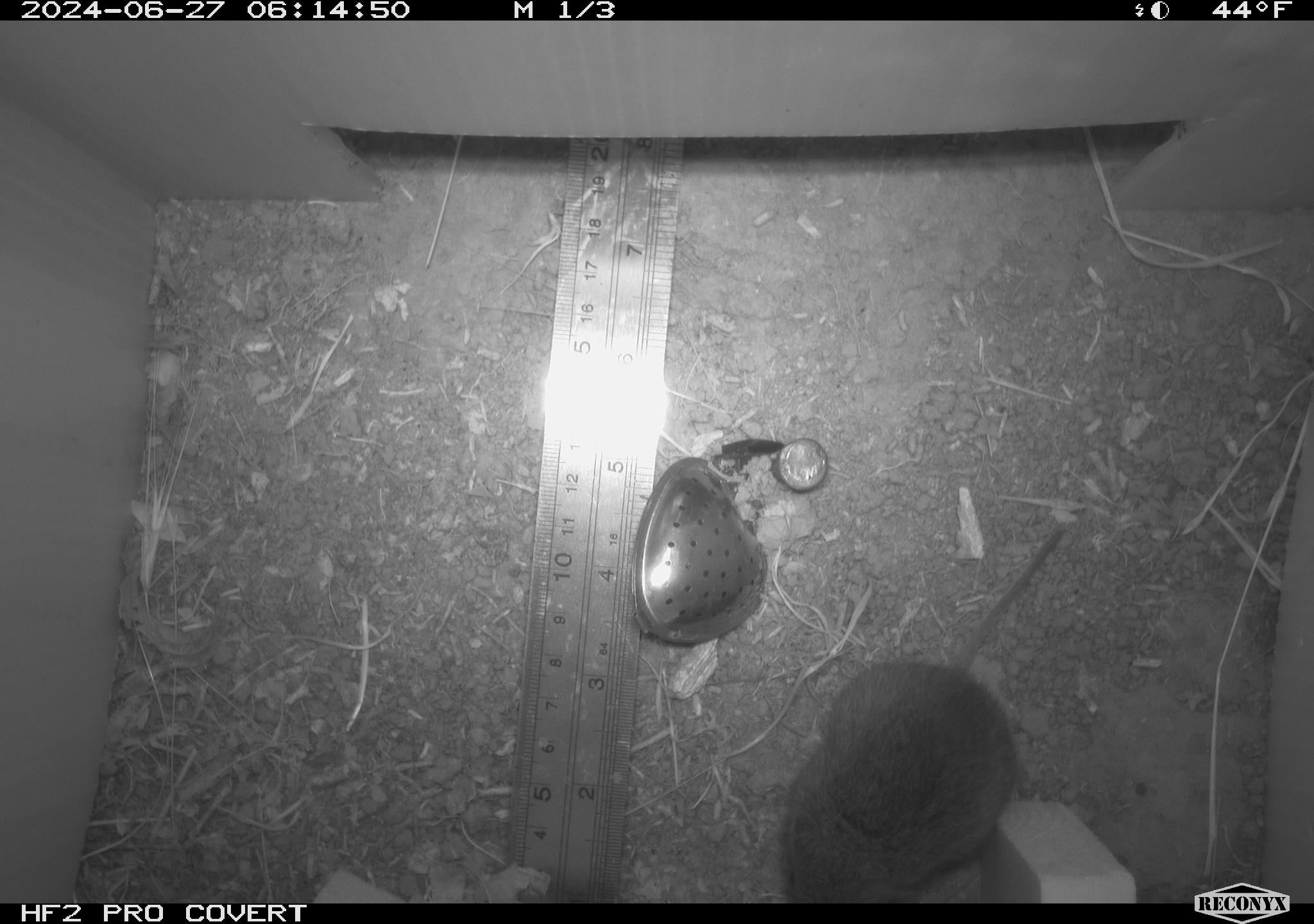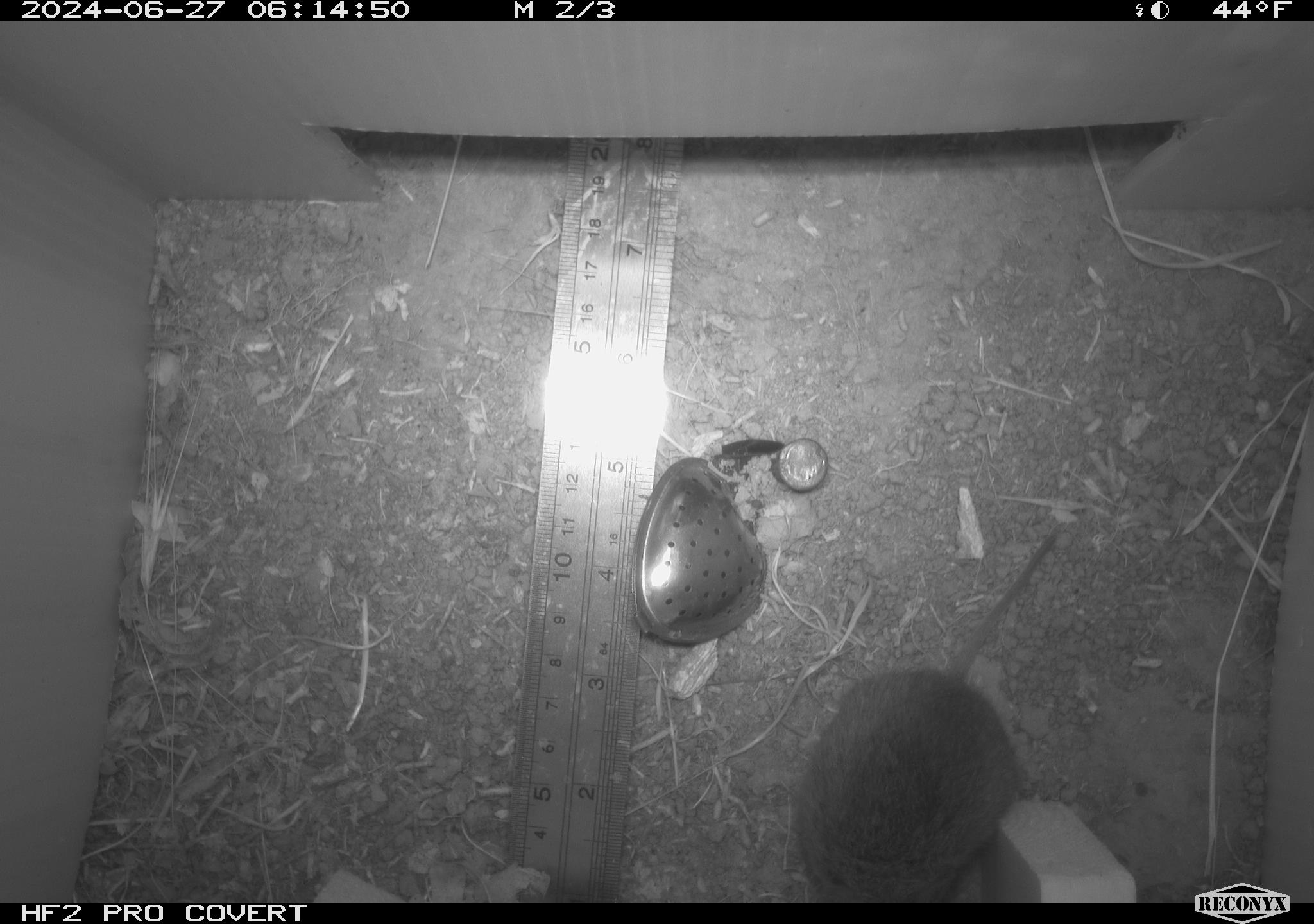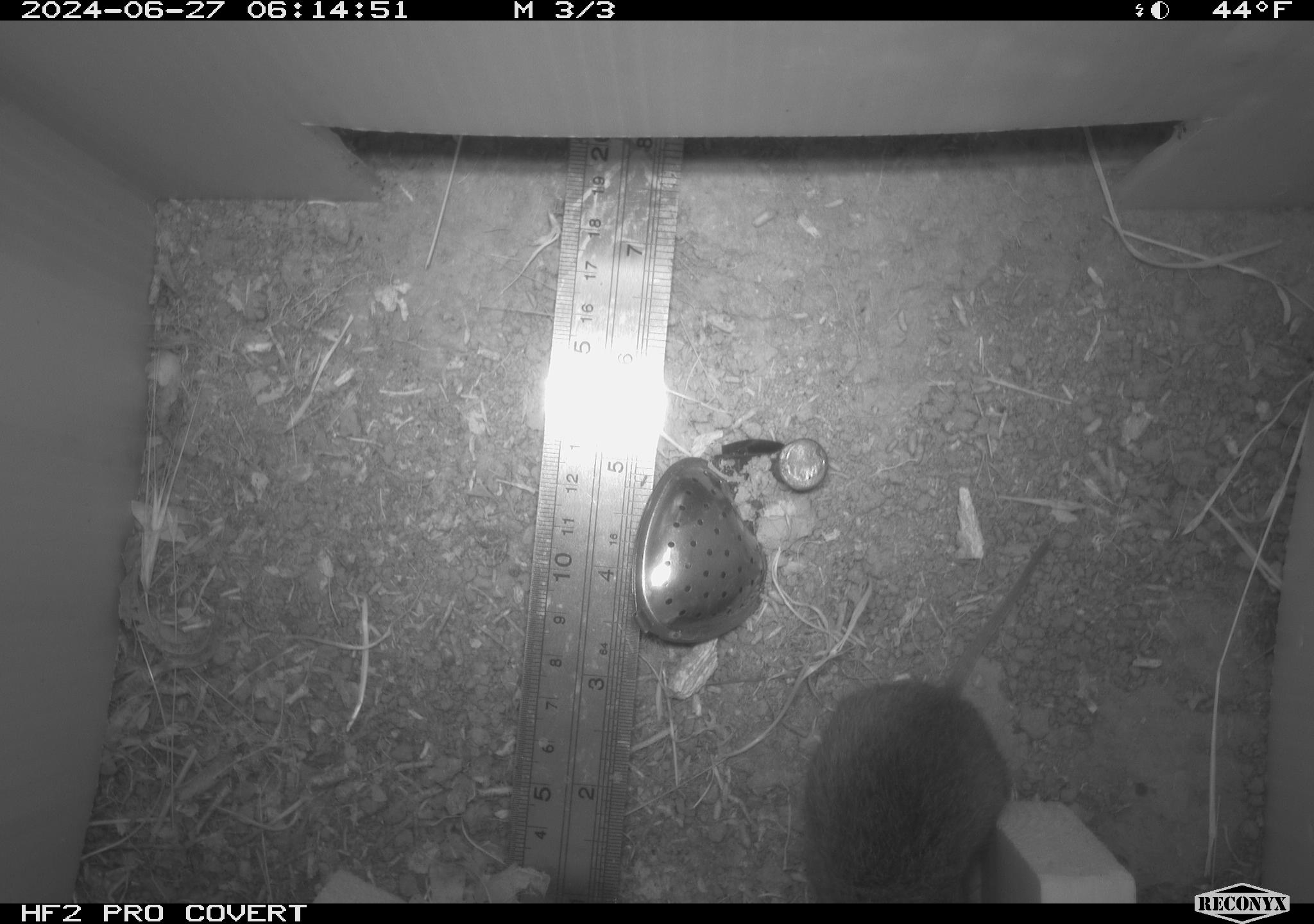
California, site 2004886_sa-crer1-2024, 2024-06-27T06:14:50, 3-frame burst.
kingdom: Animalia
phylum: Chordata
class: Mammalia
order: Rodentia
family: Cricetidae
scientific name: Arvicolinae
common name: voles, lemmings, and muskrats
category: arvicolinae subfamily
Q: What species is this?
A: Arvicolinae subfamily (voles, lemmings, and muskrats) (Arvicolinae).